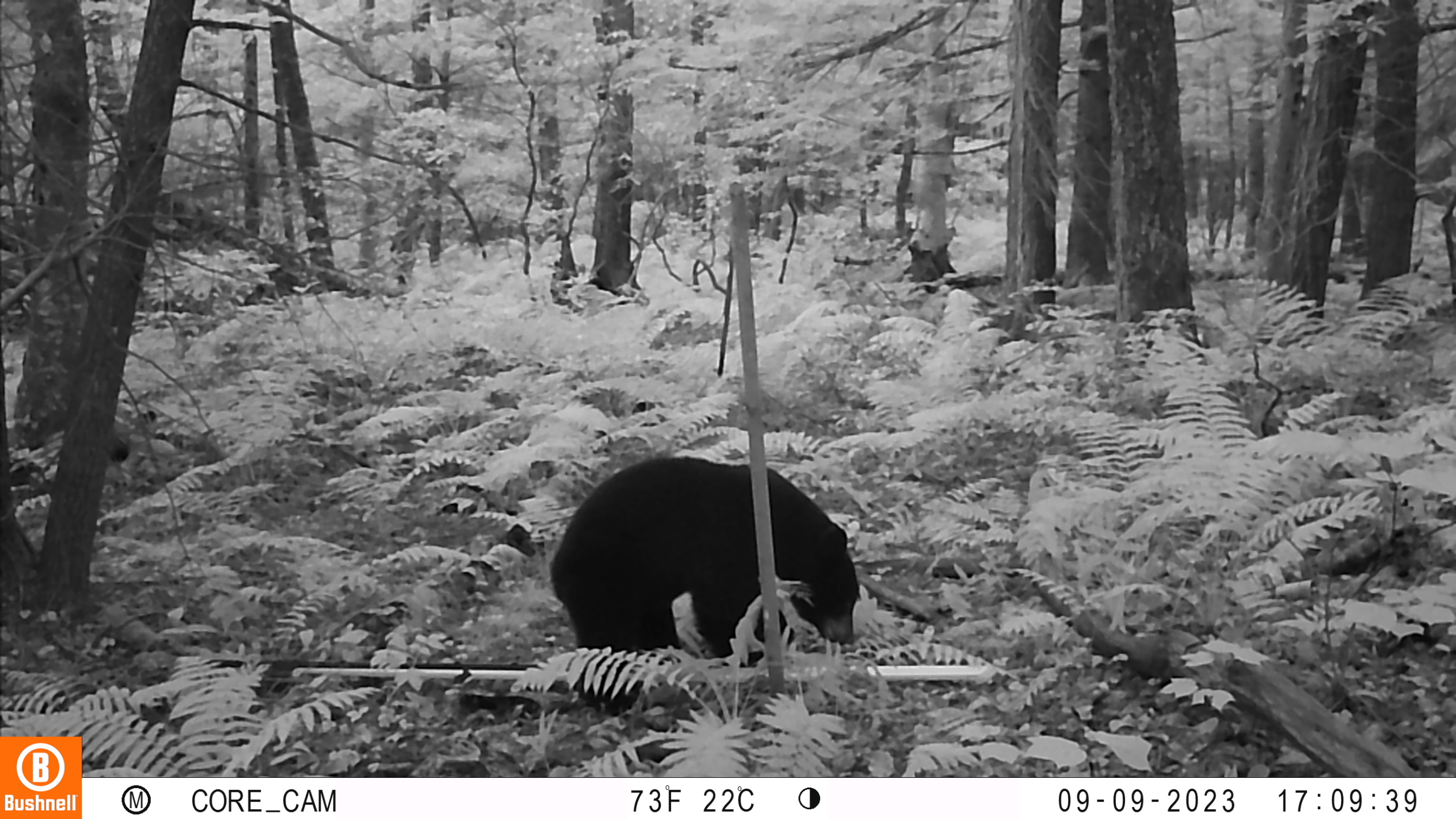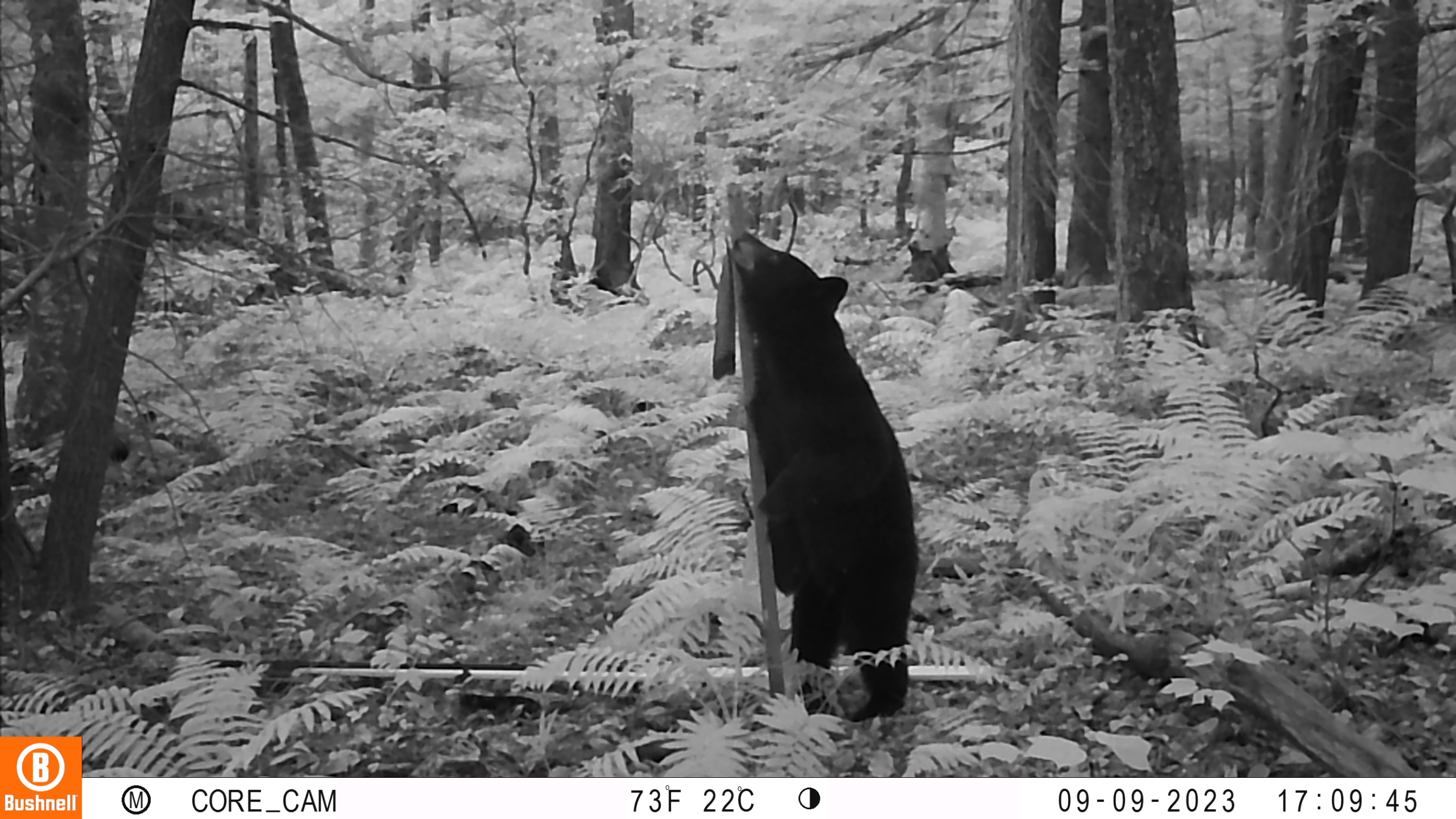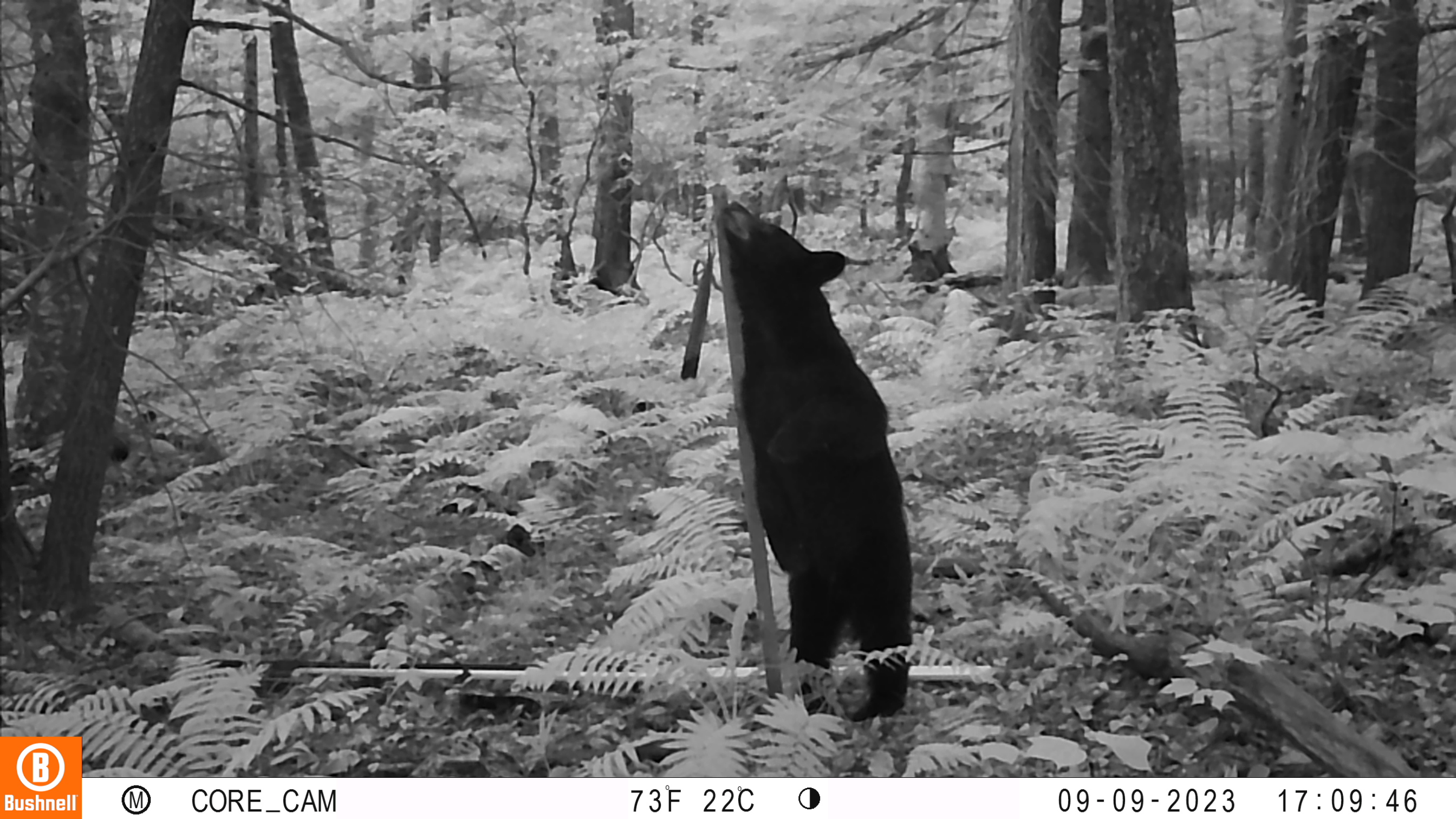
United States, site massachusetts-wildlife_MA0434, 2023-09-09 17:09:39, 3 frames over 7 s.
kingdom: Animalia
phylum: Chordata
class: Mammalia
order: Carnivora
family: Ursidae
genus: Ursus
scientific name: Ursus americanus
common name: black bear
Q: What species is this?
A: Black bear (Ursus americanus).